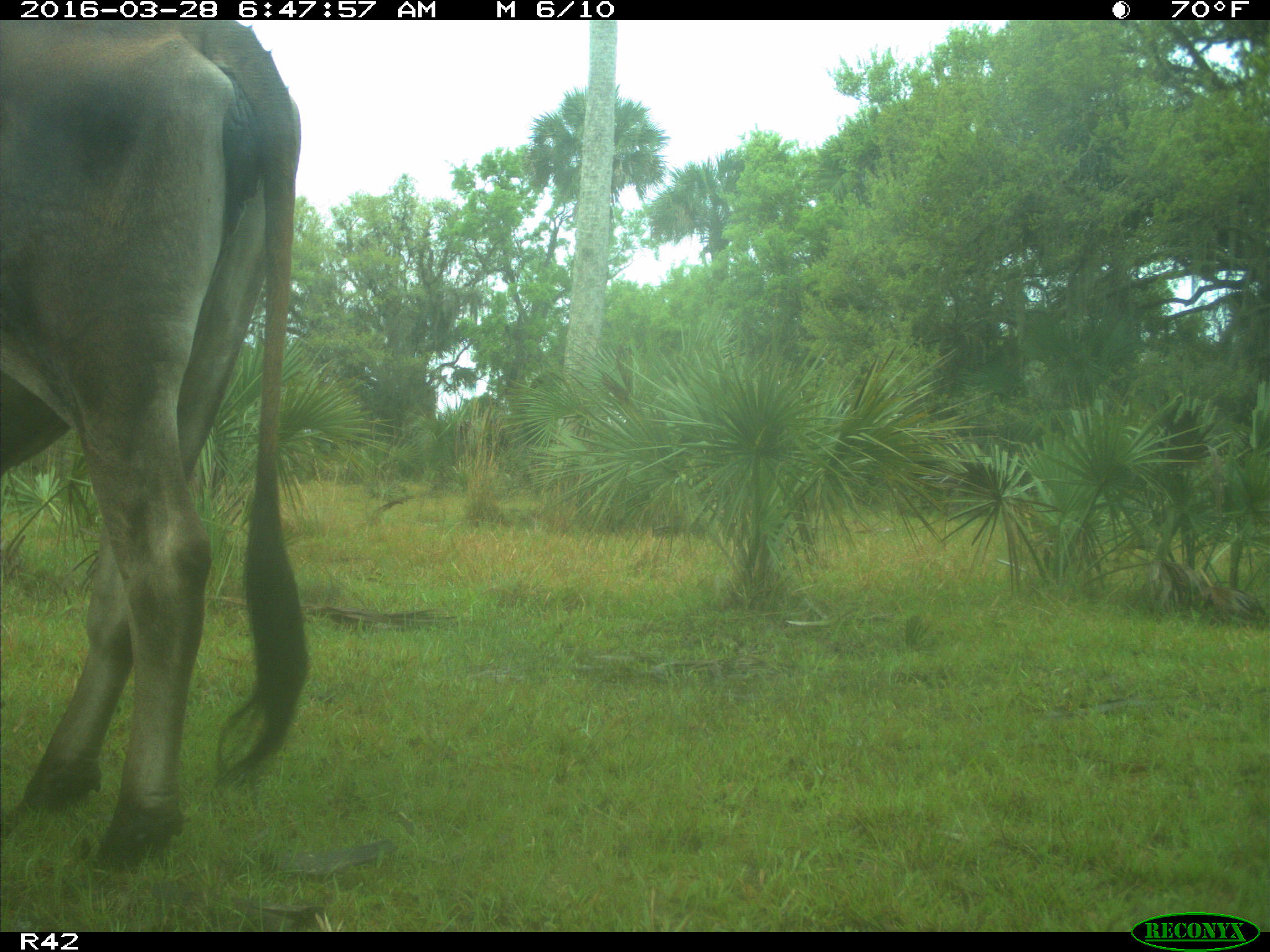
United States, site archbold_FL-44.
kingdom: Animalia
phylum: Chordata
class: Mammalia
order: Artiodactyla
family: Bovidae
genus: Bos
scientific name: Bos taurus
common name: domestic cow